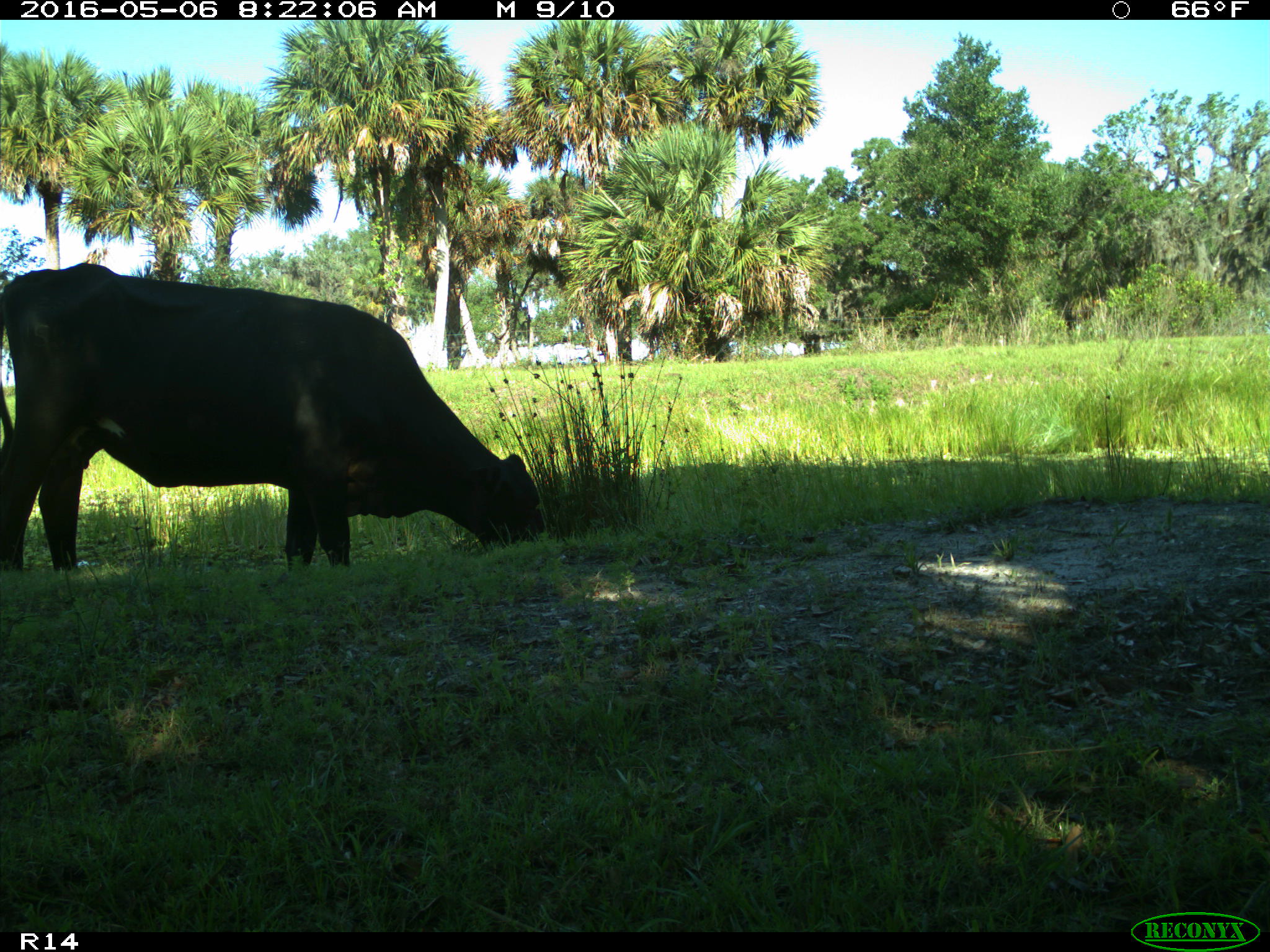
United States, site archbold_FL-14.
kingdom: Animalia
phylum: Chordata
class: Mammalia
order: Artiodactyla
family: Bovidae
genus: Bos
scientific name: Bos taurus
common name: domestic cow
Bos taurus (domestic cow).